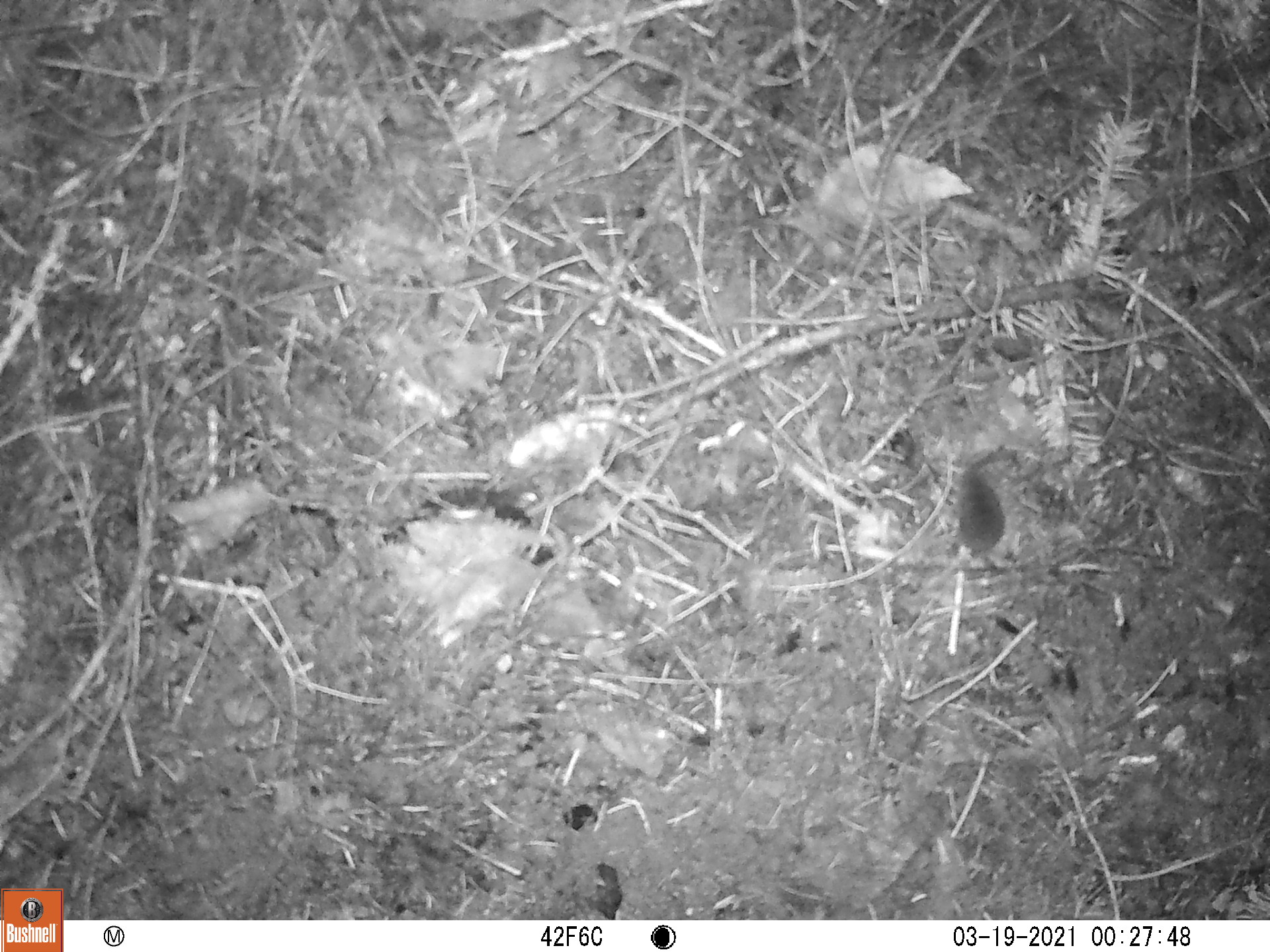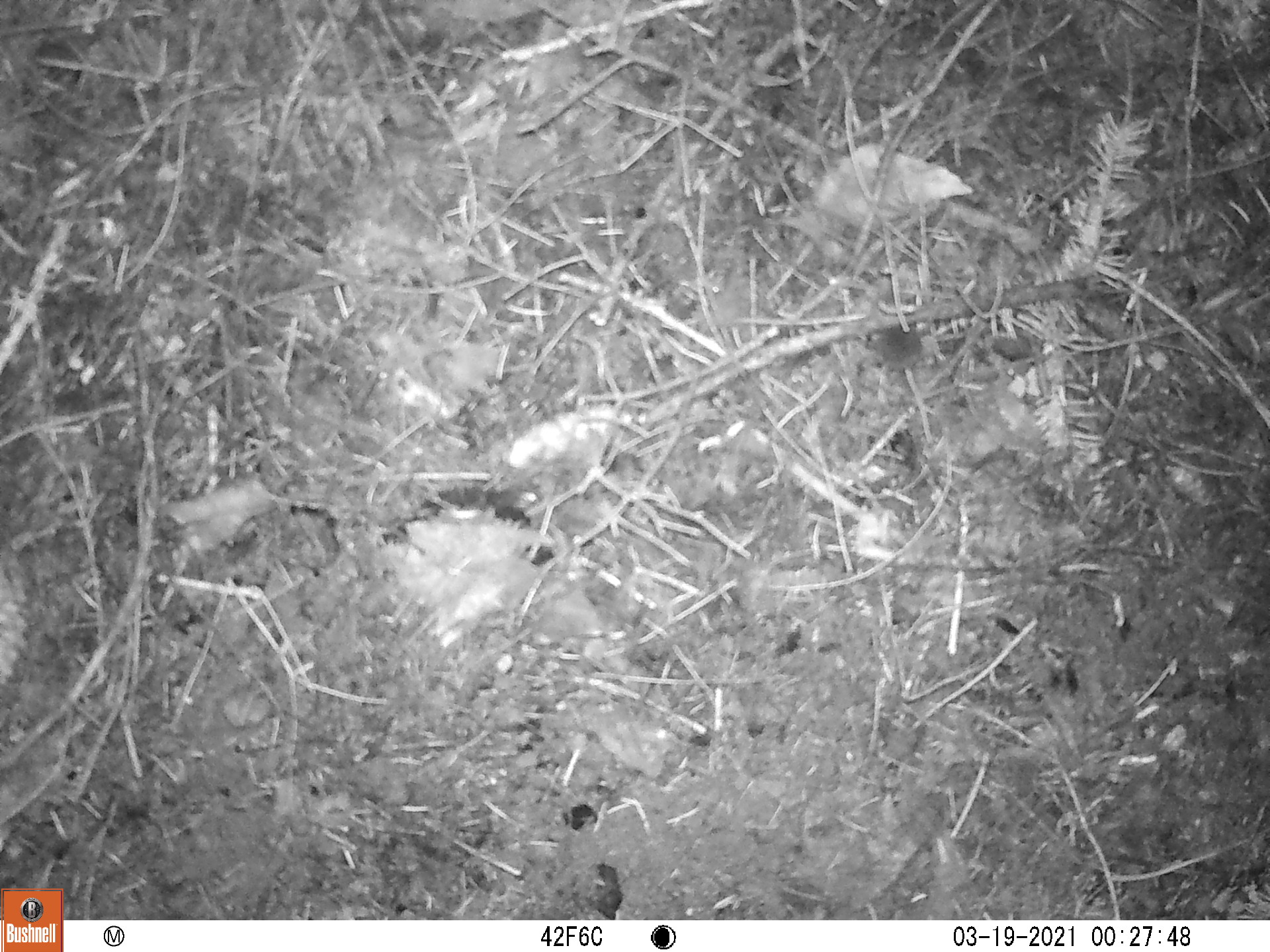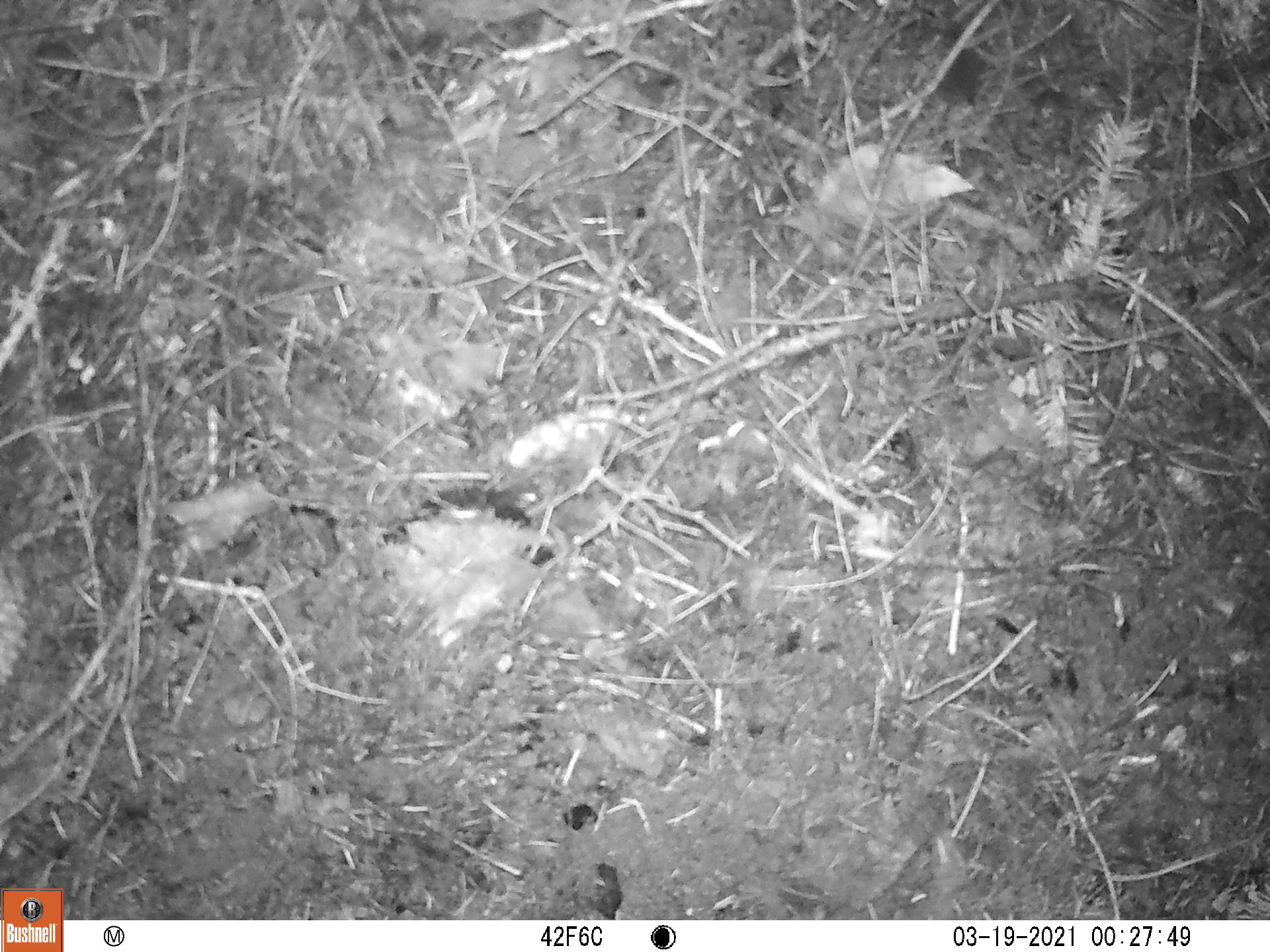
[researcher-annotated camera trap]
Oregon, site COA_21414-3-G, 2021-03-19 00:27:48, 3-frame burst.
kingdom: Animalia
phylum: Chordata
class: Mammalia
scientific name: Mammalia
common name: small mammal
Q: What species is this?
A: Small mammal (Mammalia).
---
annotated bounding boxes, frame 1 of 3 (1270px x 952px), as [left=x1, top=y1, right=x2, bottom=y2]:
small mammal: [left=916, top=434, right=1070, bottom=637]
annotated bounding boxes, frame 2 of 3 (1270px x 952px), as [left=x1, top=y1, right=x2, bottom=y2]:
small mammal: [left=830, top=248, right=1001, bottom=458]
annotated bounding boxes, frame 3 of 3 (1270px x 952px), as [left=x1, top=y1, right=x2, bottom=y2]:
small mammal: [left=886, top=0, right=1063, bottom=199]